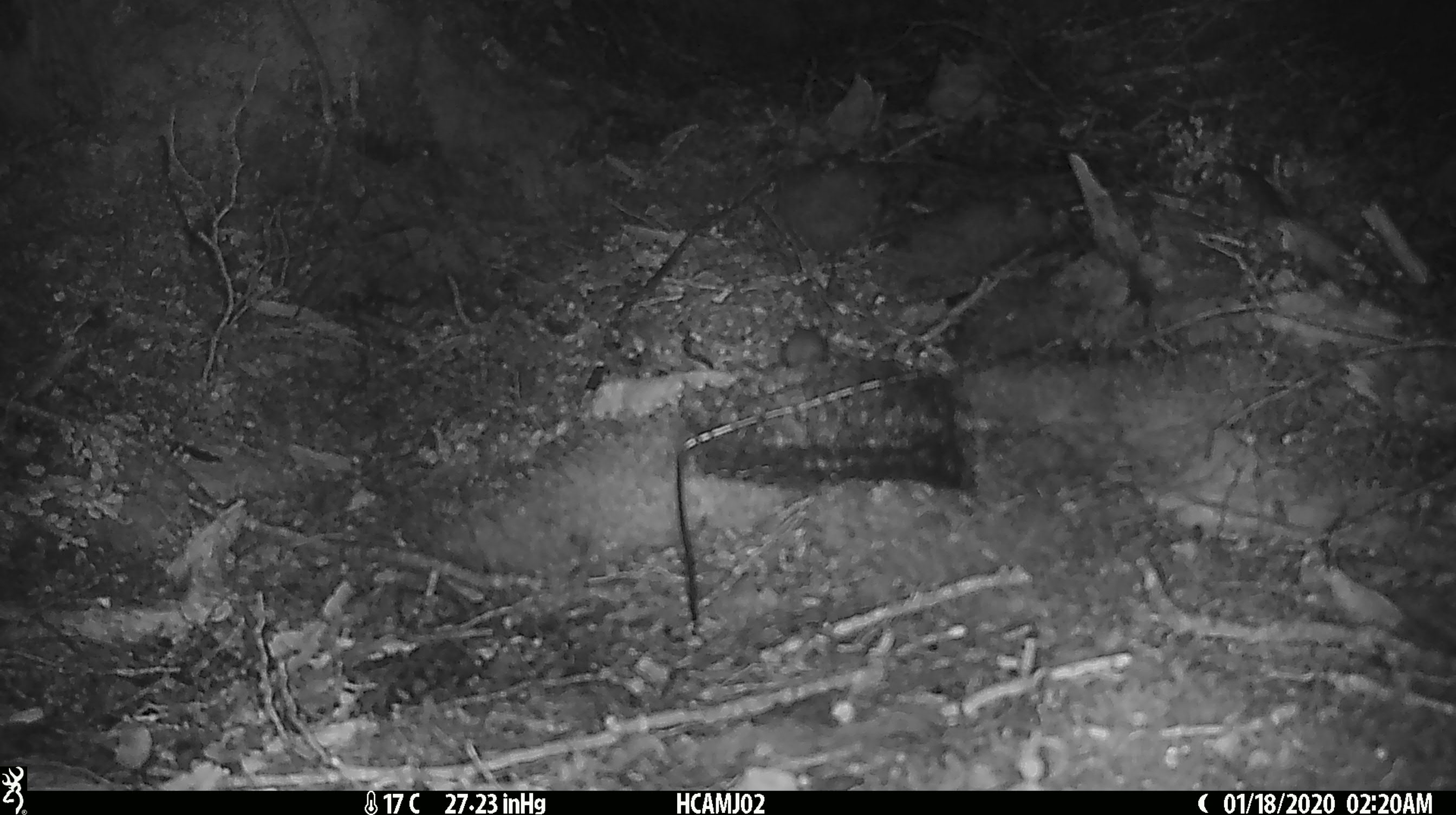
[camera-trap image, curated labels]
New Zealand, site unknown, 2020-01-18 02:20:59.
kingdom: Animalia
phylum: Chordata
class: Mammalia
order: Rodentia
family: Muridae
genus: Mus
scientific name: Mus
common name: mouse